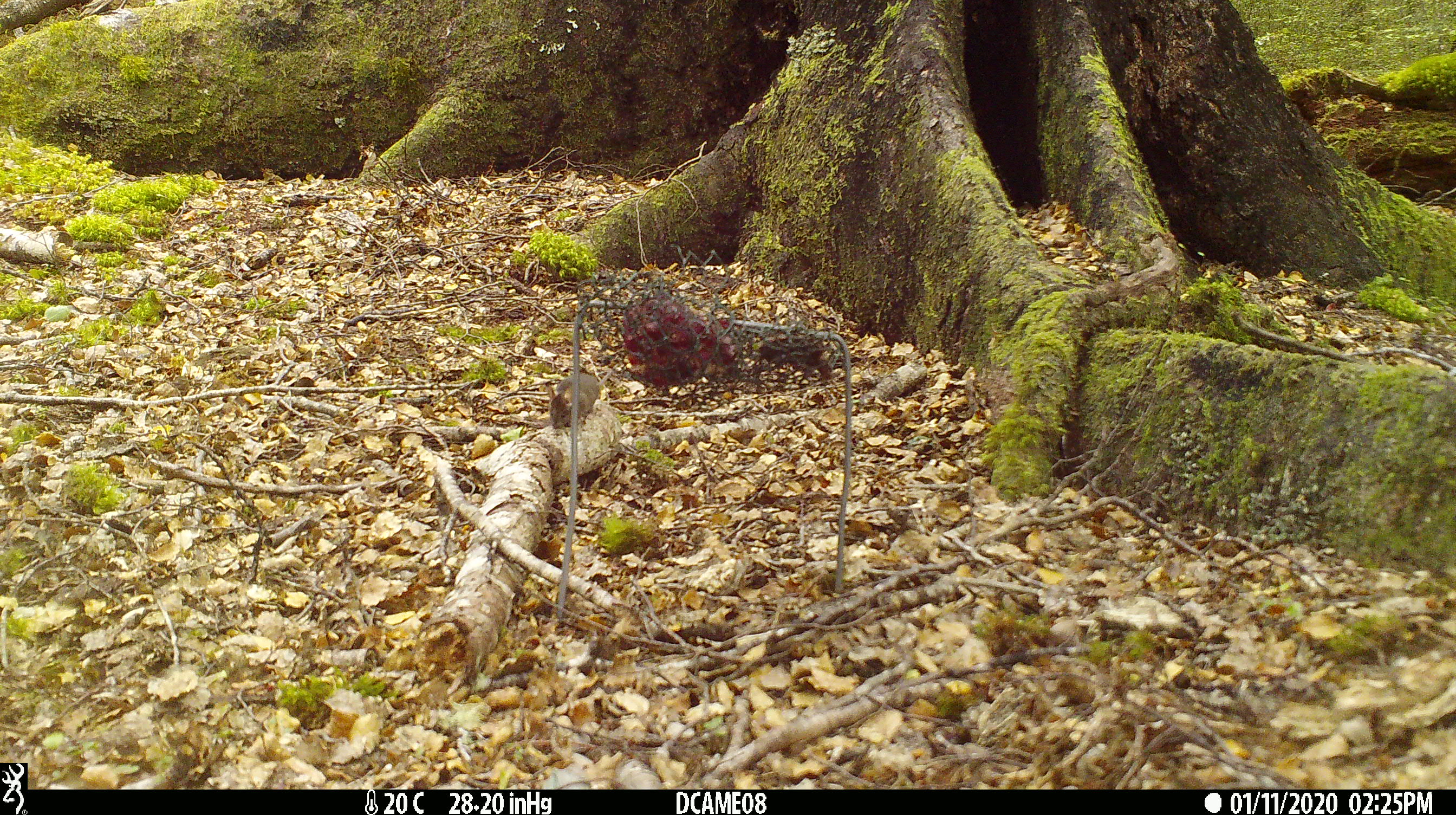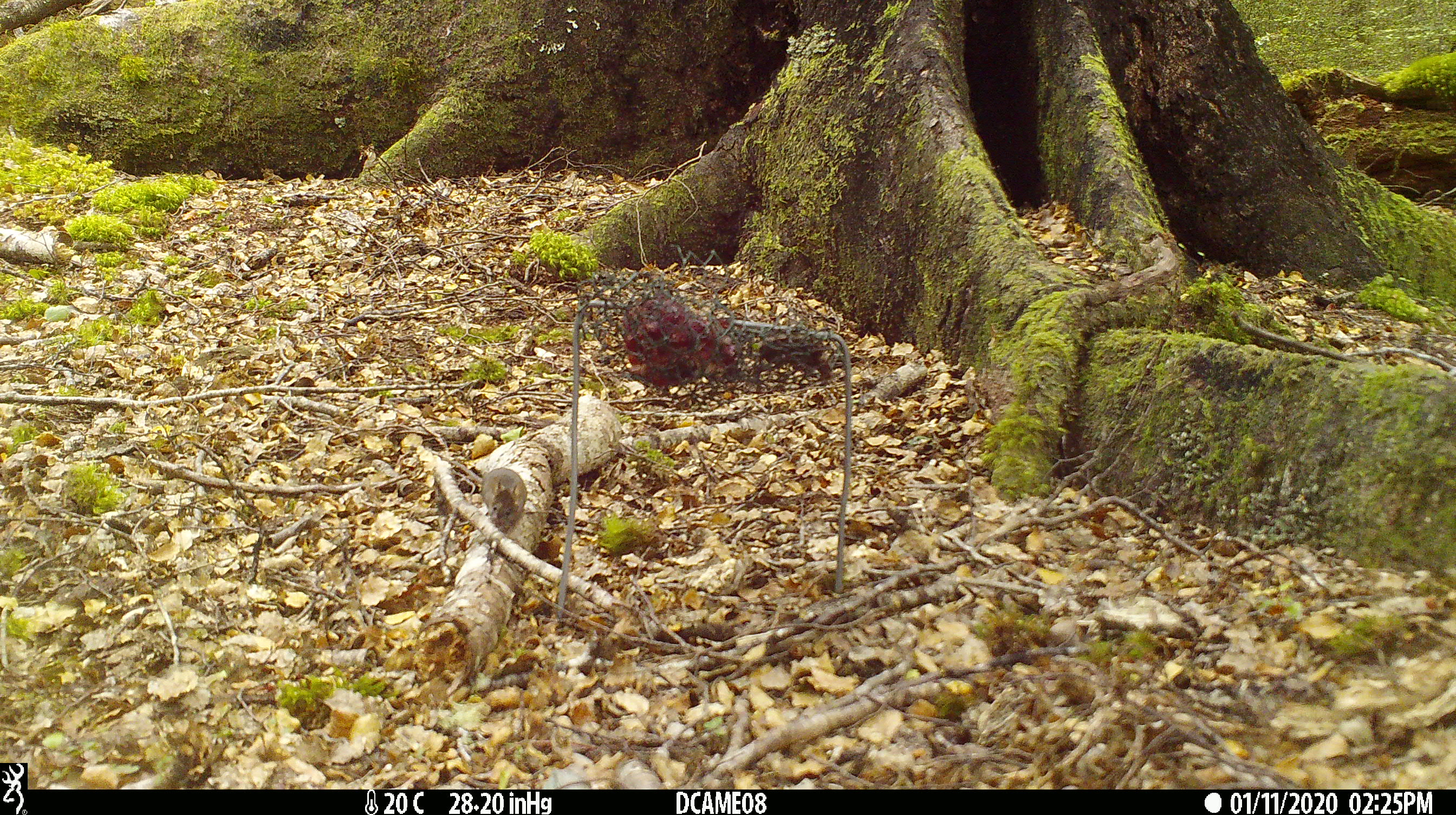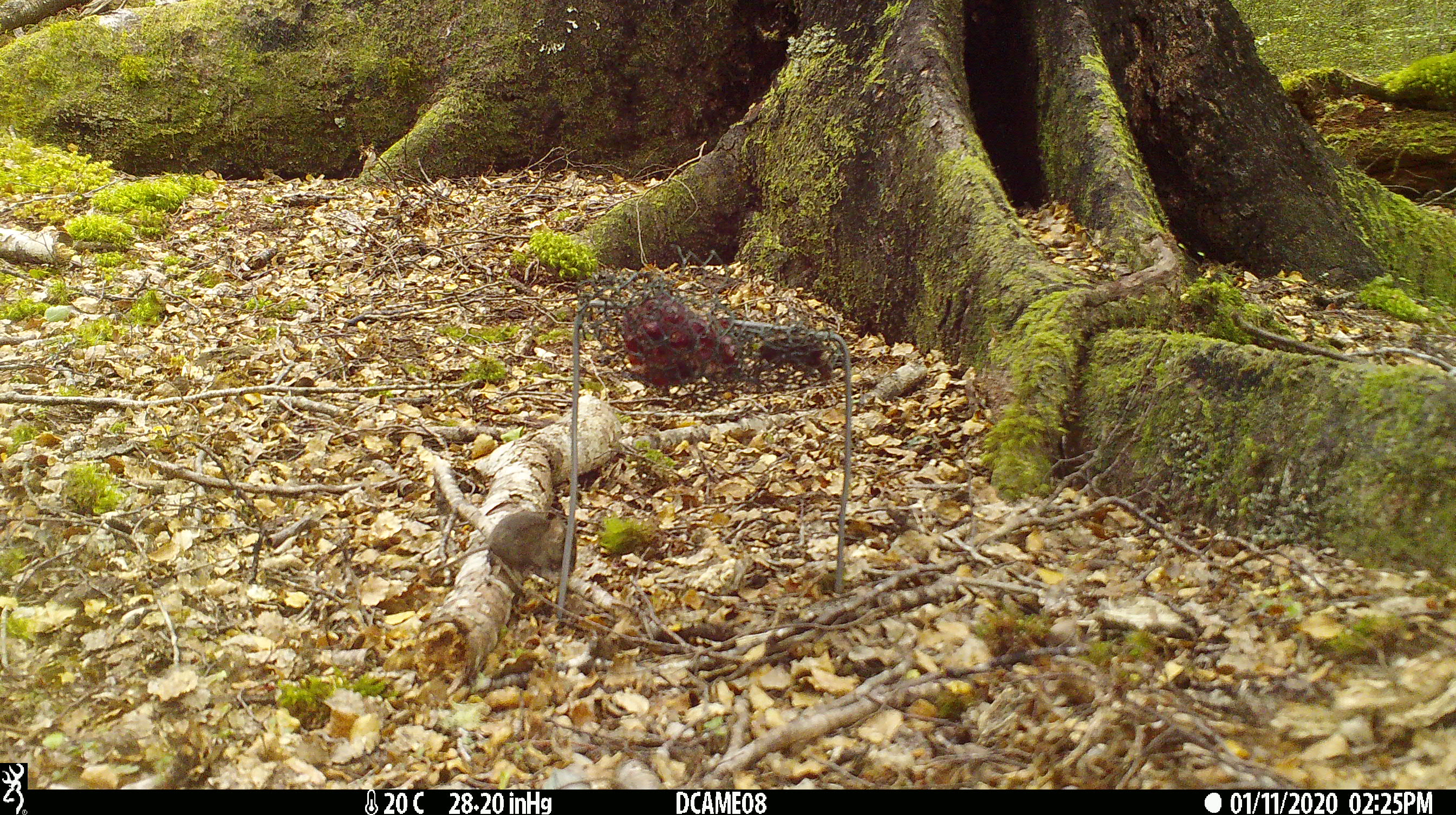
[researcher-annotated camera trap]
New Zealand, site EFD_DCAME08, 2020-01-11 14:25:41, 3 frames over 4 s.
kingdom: Animalia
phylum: Chordata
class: Mammalia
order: Rodentia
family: Muridae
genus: Mus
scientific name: Mus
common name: mouse